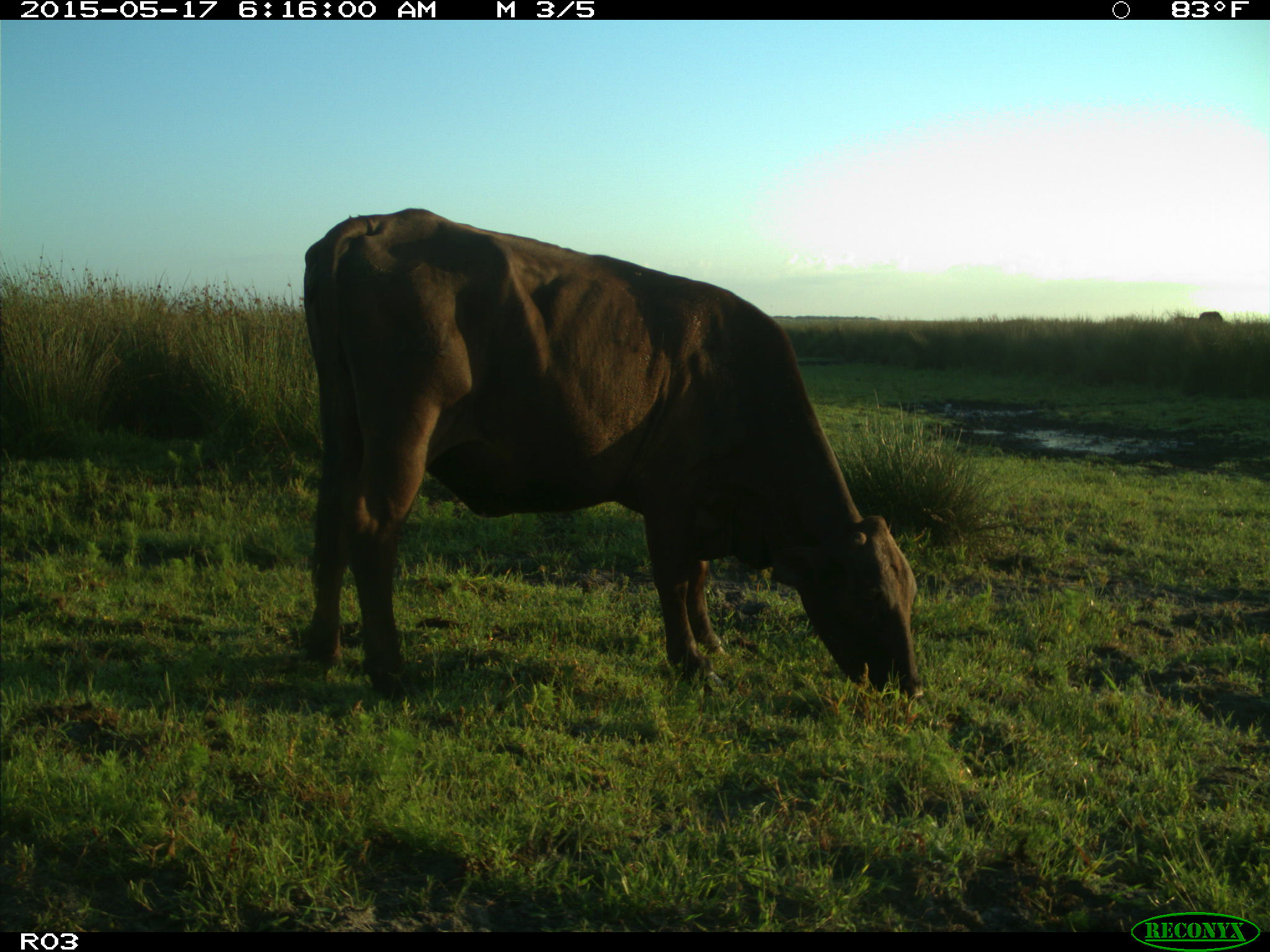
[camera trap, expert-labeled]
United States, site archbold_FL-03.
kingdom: Animalia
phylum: Chordata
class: Mammalia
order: Artiodactyla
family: Bovidae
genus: Bos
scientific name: Bos taurus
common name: domestic cow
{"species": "Bos taurus (domestic cow)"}